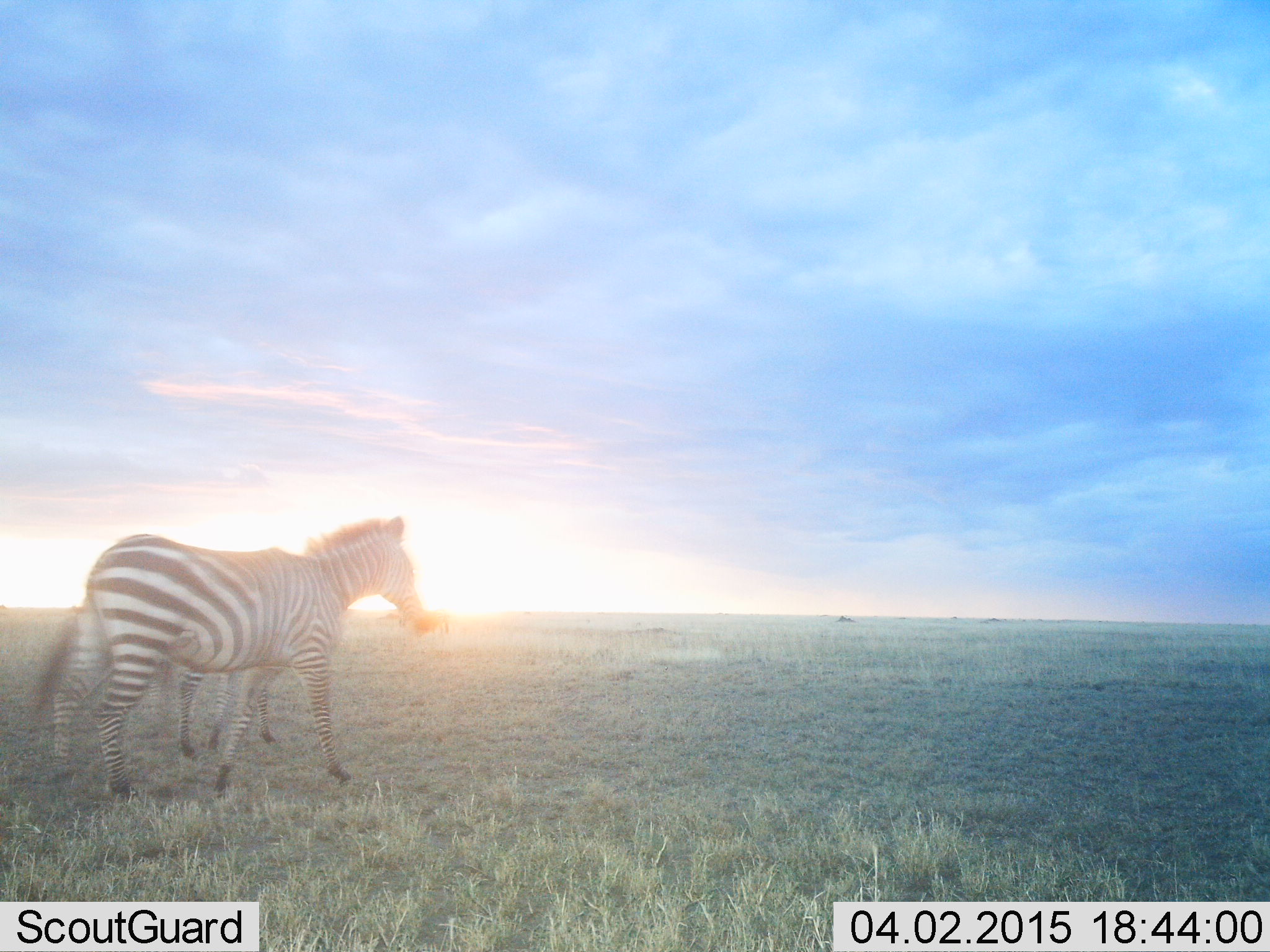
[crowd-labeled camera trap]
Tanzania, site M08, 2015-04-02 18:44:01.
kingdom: Animalia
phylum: Chordata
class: Mammalia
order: Perissodactyla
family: Equidae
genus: Equus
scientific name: Equus quagga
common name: plains zebra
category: zebra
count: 2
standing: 40%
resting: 0%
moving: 90%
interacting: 10%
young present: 50%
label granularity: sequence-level